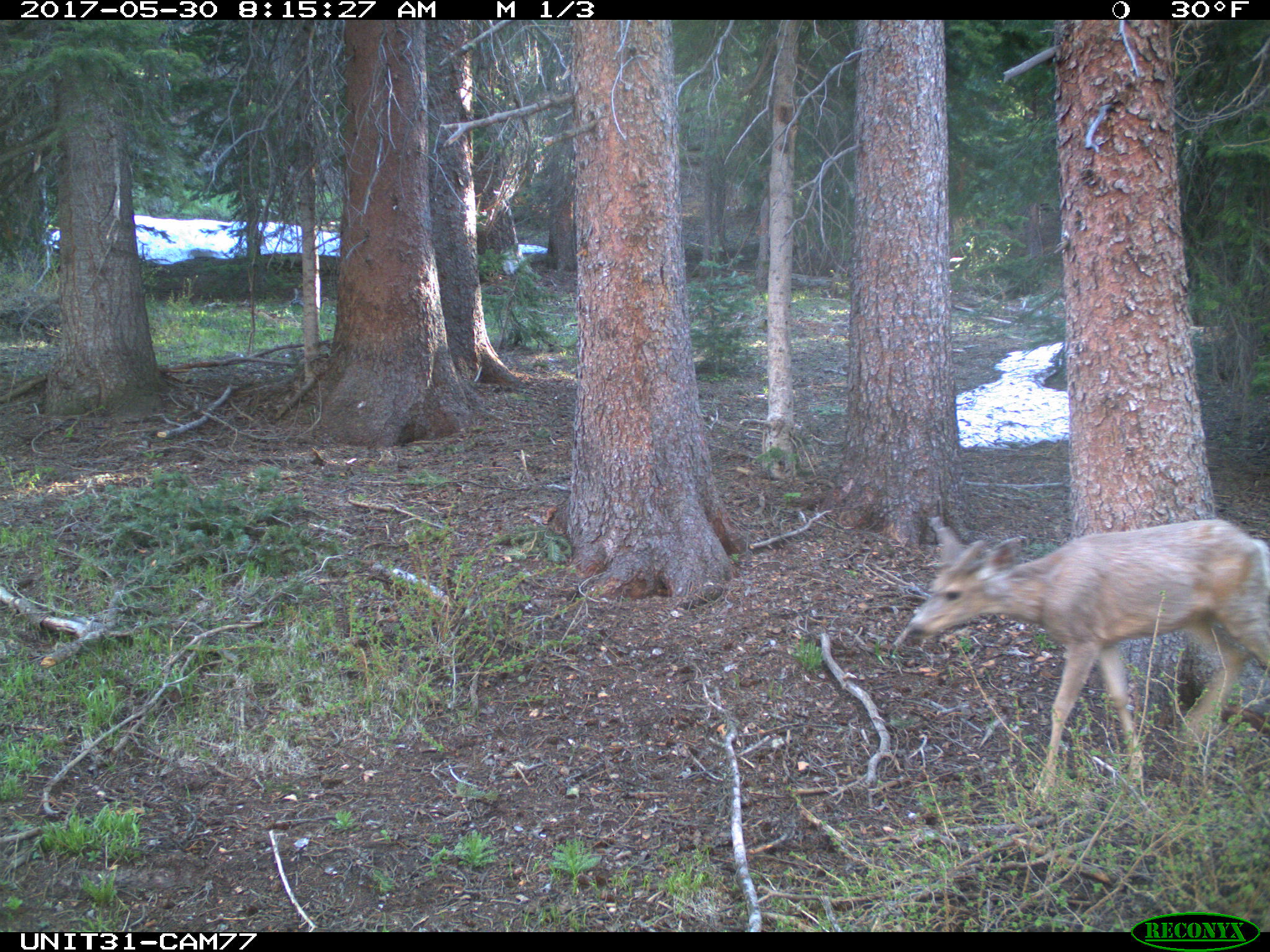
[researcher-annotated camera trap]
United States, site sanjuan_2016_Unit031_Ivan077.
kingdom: Animalia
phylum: Chordata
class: Mammalia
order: Artiodactyla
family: Cervidae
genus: Odocoileus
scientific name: Odocoileus hemionus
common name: mule deer